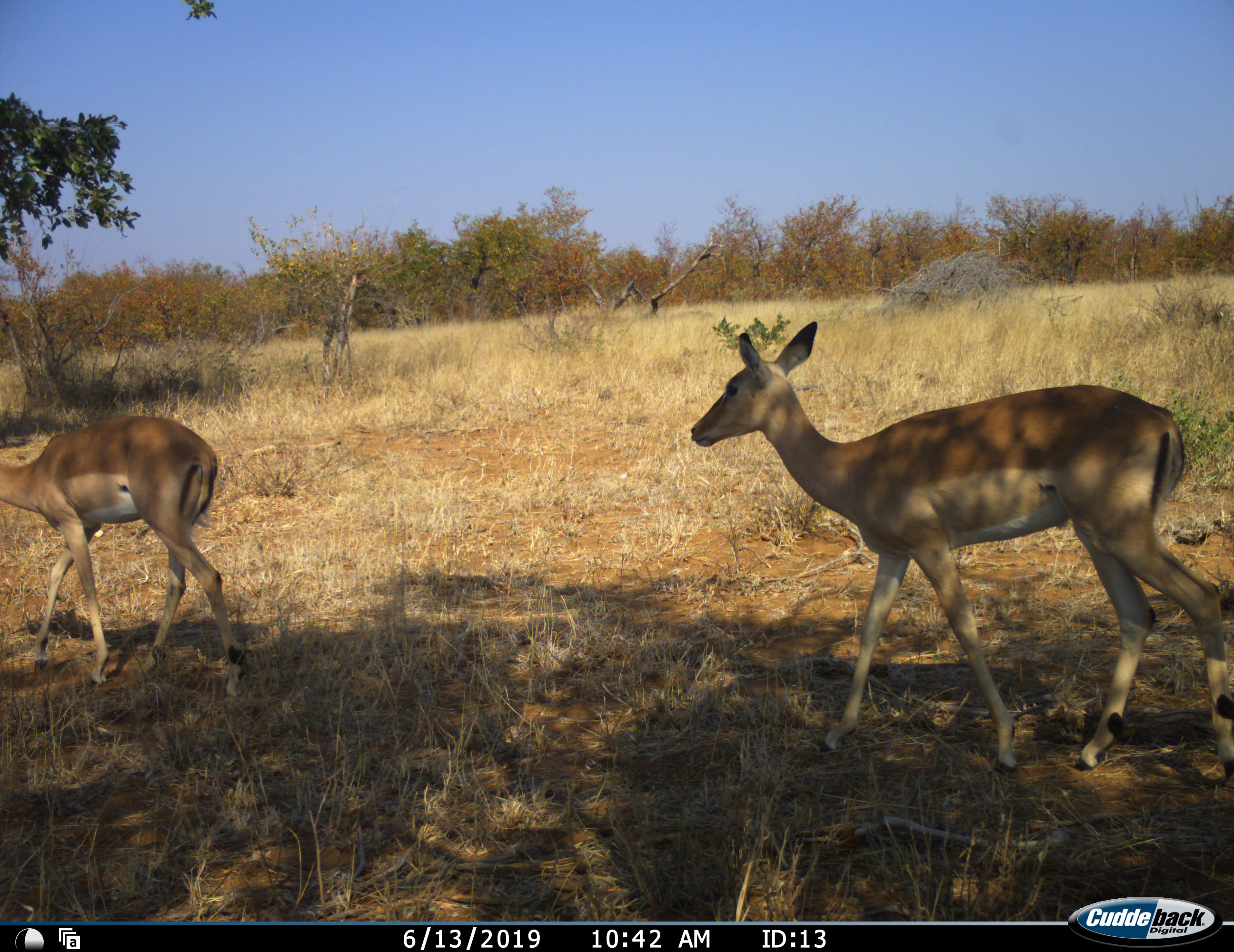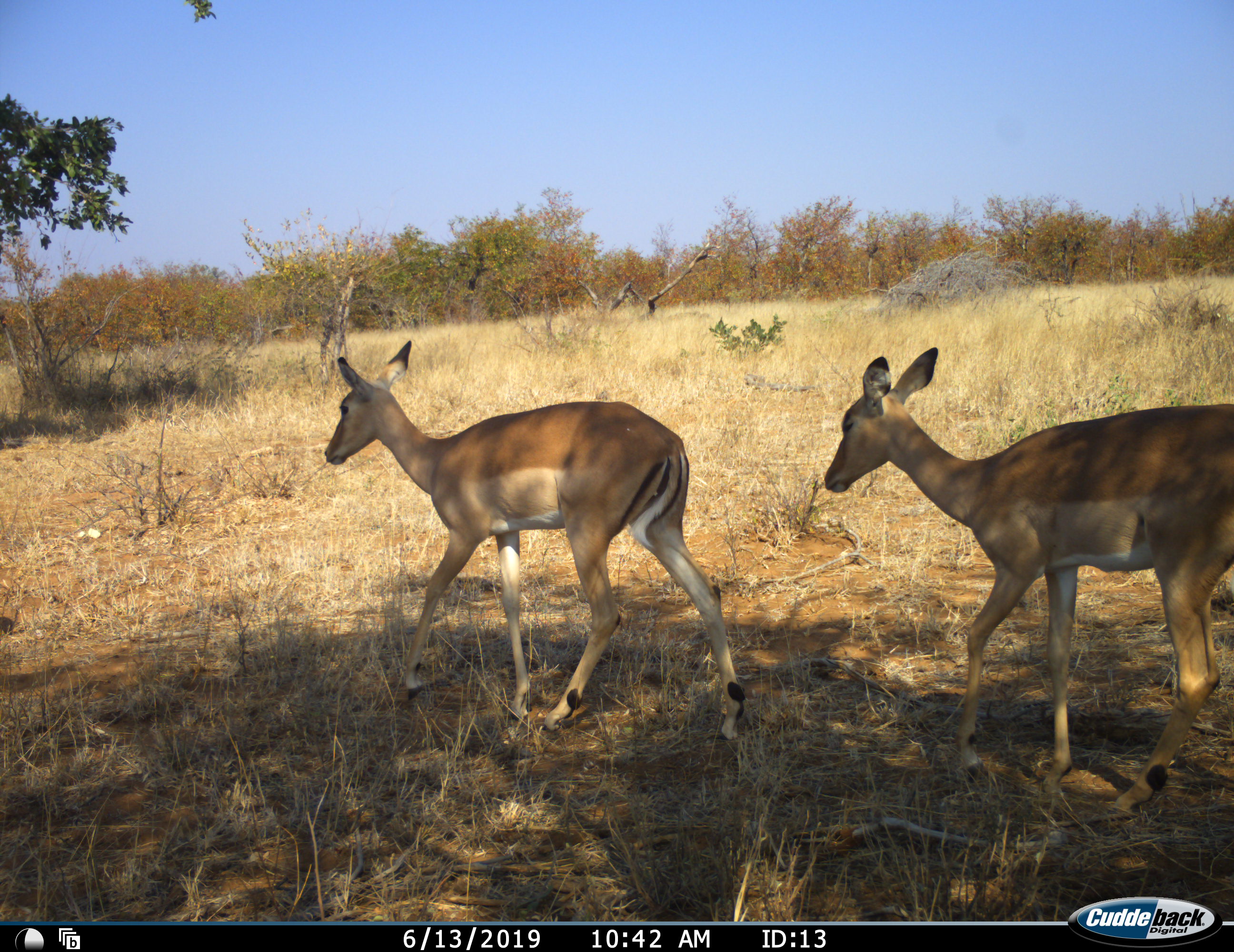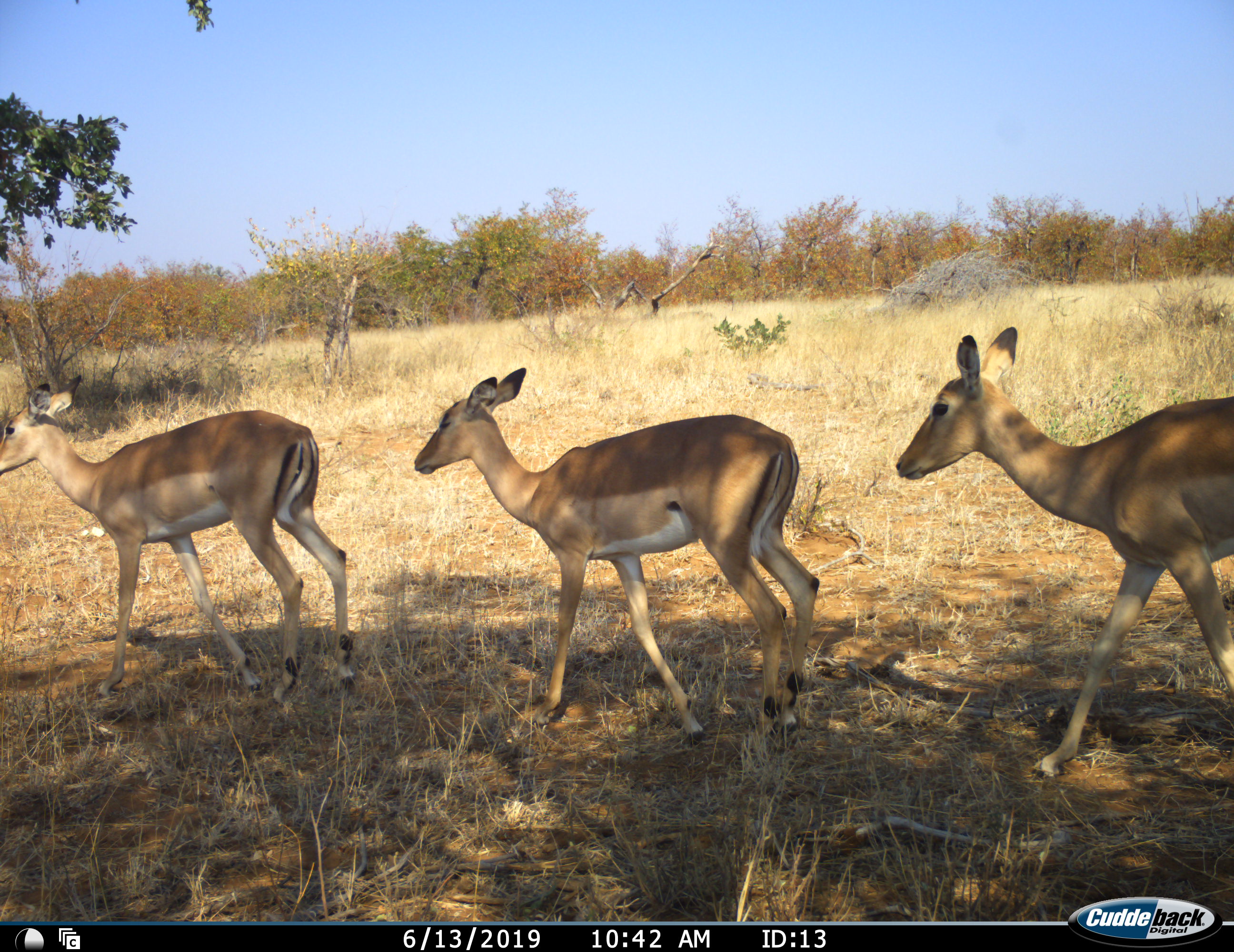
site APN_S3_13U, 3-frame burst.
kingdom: Animalia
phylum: Chordata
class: Mammalia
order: Artiodactyla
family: Bovidae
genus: Aepyceros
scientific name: Aepyceros melampus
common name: impala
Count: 3.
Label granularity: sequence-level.